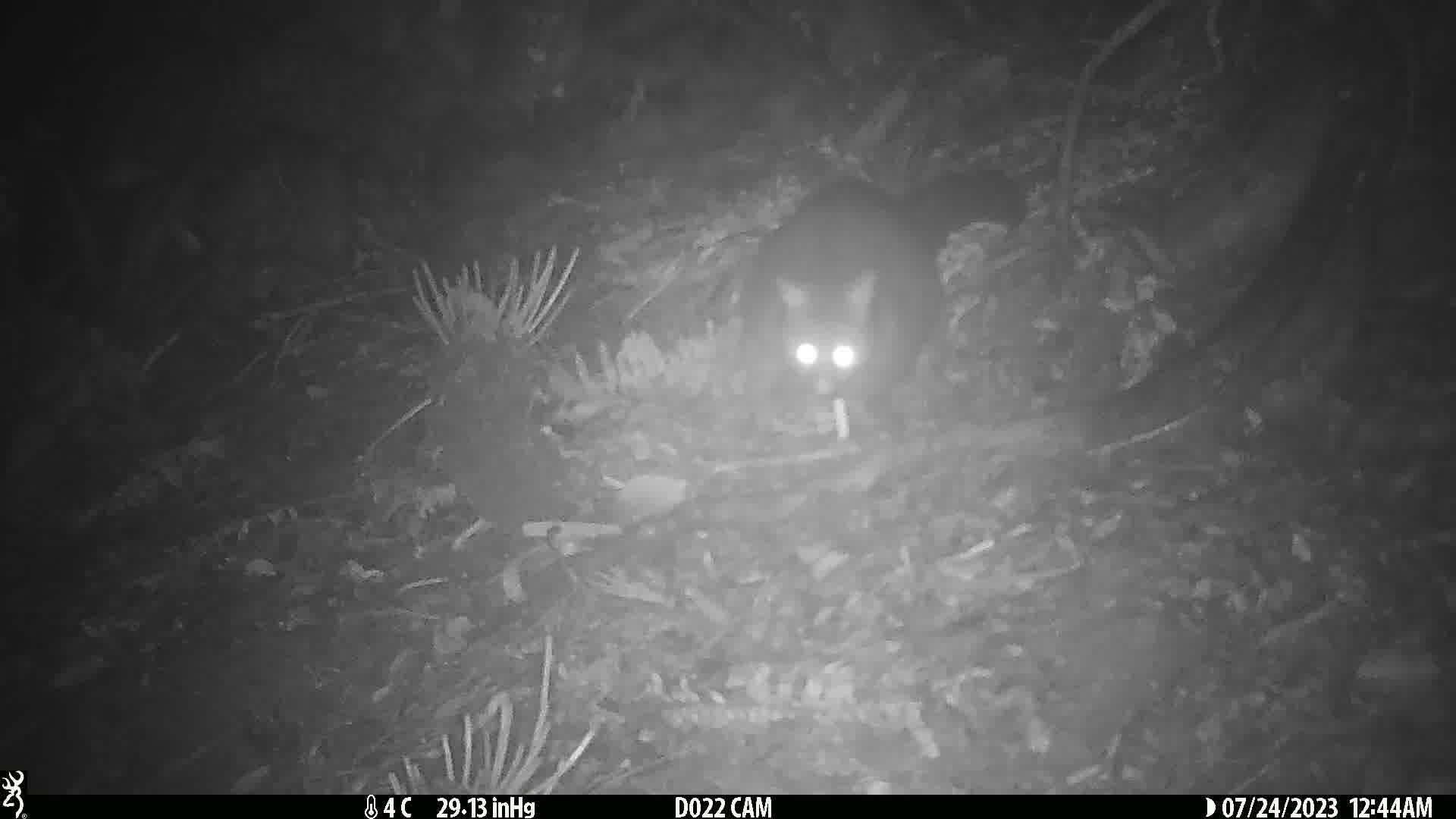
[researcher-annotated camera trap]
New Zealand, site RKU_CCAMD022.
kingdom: Animalia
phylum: Chordata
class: Mammalia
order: Diprotodontia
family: Phalangeridae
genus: Trichosurus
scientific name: Trichosurus vulpecula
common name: common brushtail possum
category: possum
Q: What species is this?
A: Possum (common brushtail possum) (Trichosurus vulpecula).